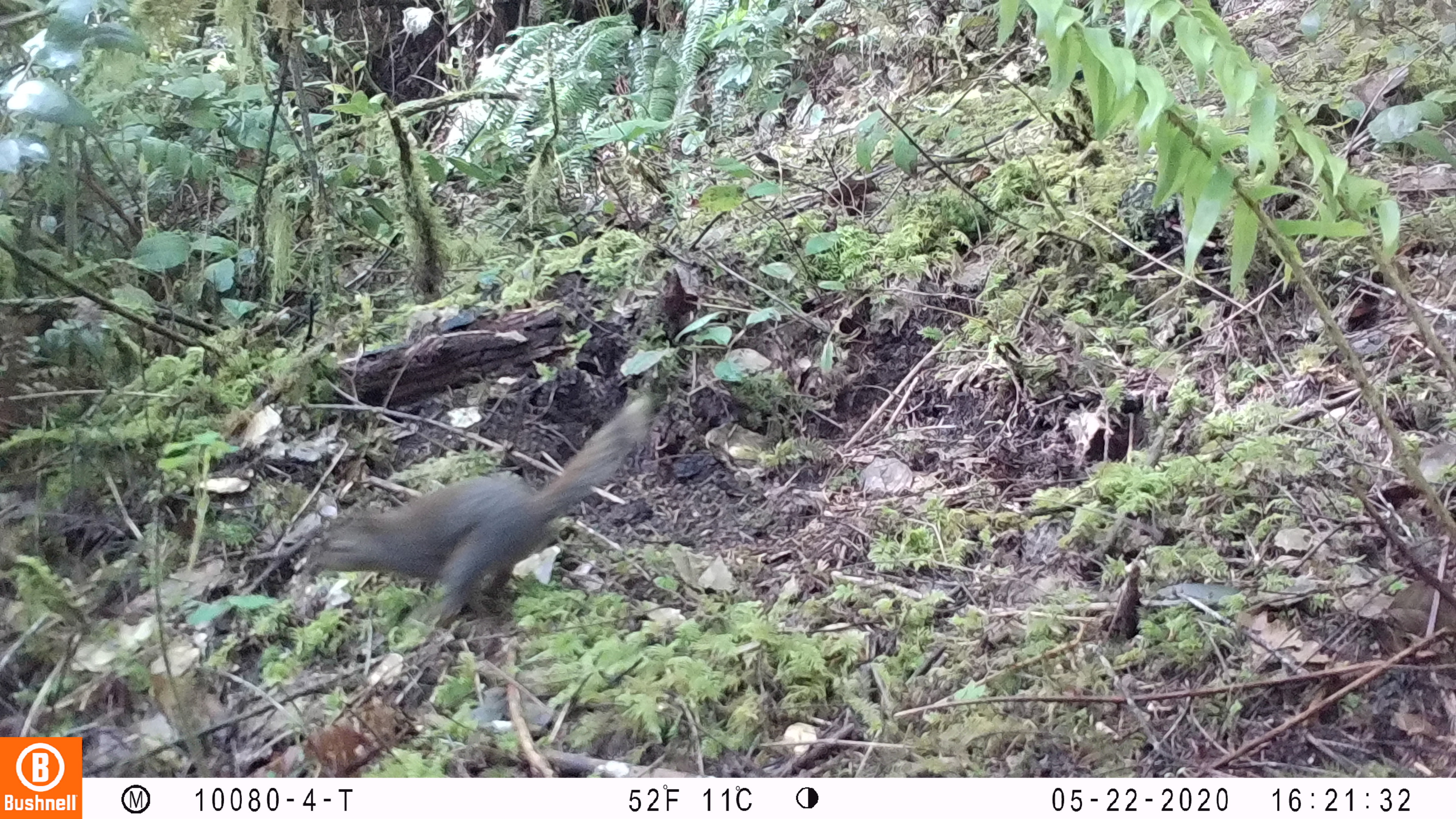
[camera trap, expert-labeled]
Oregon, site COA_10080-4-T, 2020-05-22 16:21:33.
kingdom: Animalia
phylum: Chordata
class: Mammalia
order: Rodentia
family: Sciuridae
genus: Tamiasciurus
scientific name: Tamiasciurus douglasii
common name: douglas squirrel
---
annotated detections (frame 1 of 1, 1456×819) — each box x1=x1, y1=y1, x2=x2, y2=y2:
douglas squirrel: x1=314, y1=399, x2=652, y2=617